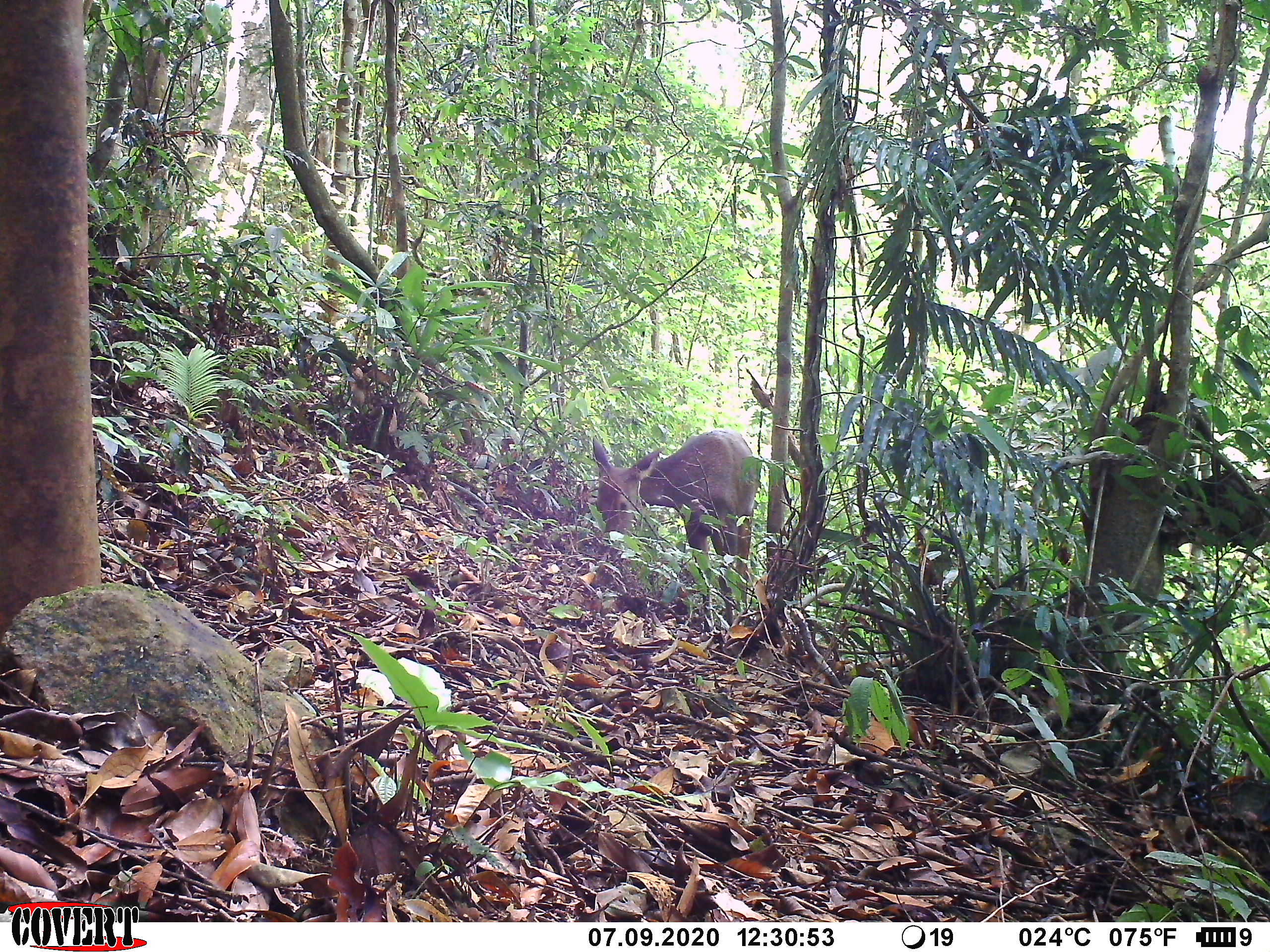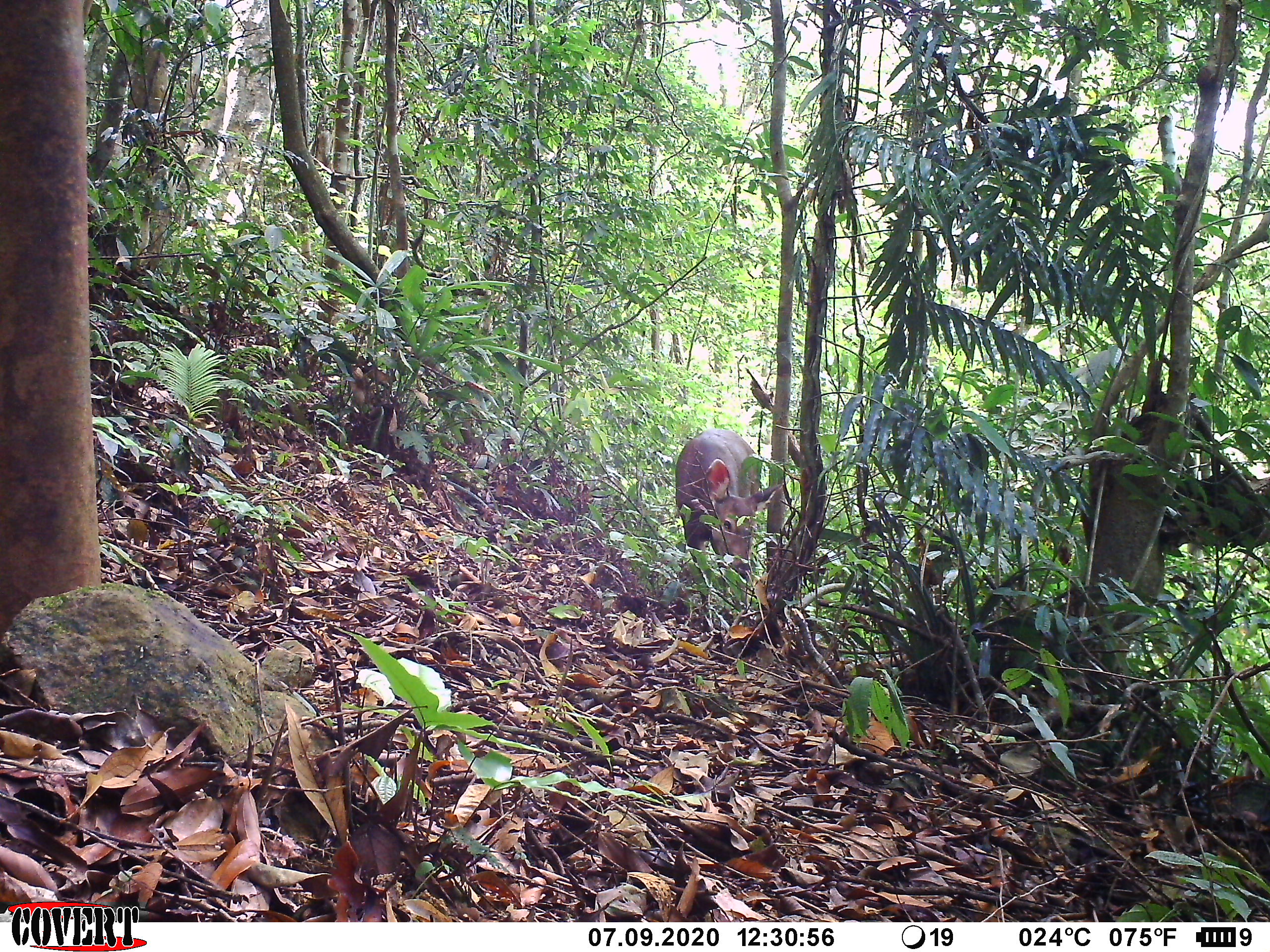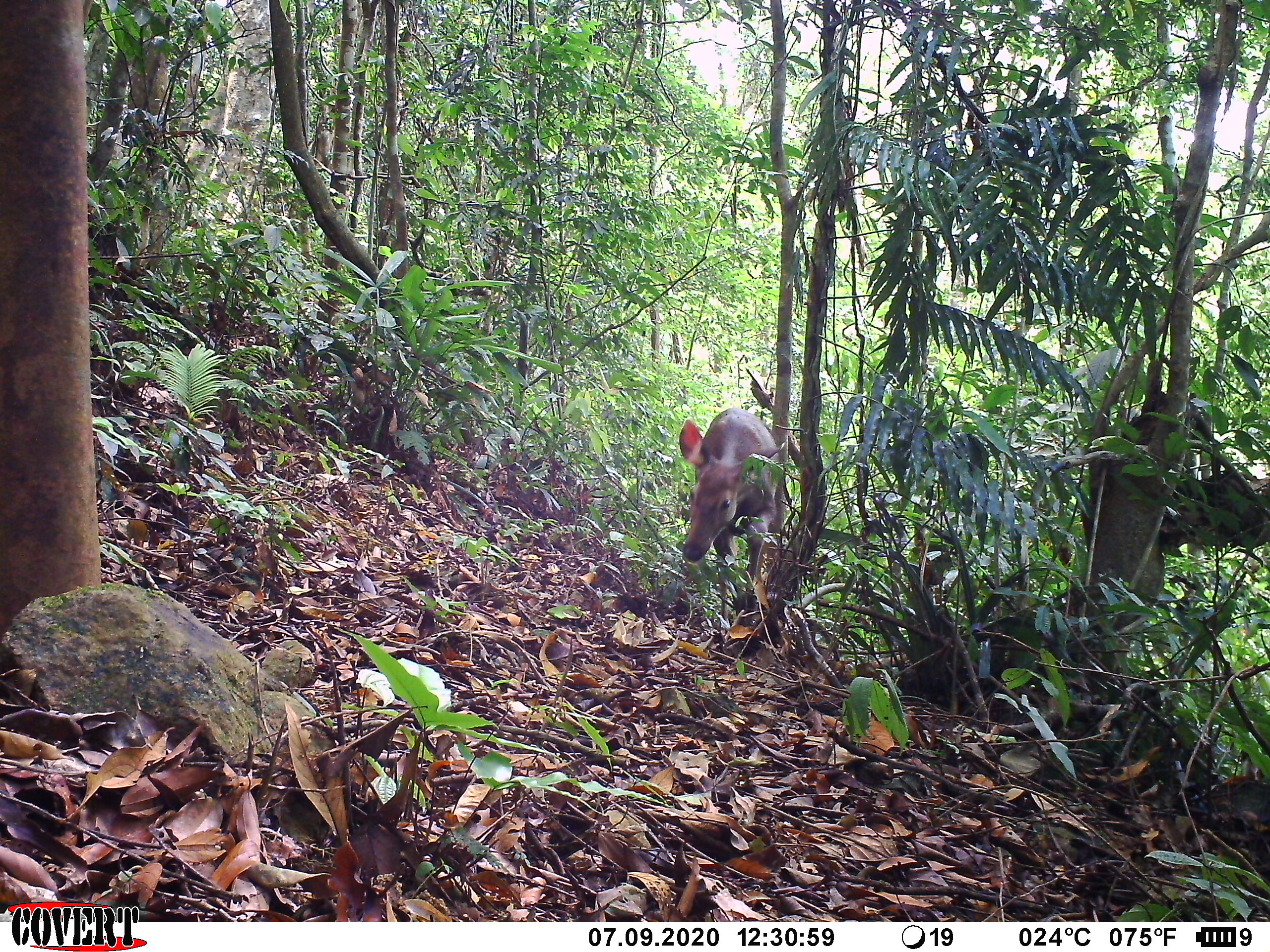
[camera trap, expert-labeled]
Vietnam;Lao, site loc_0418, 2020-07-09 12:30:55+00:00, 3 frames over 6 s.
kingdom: Animalia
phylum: Chordata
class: Mammalia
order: Artiodactyla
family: Cervidae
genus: Rusa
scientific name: Rusa unicolor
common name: sambar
Sambar (Rusa unicolor). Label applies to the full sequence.